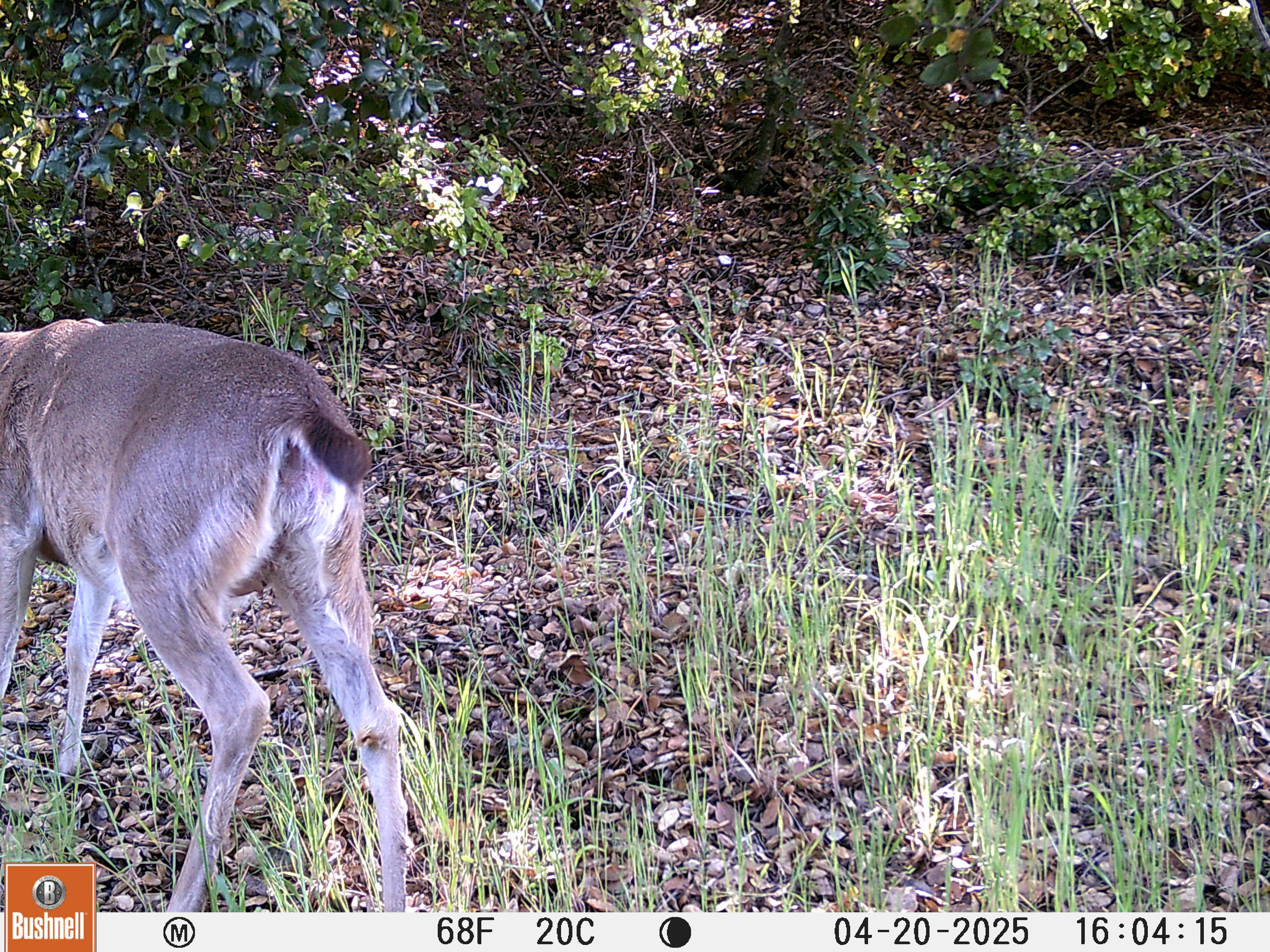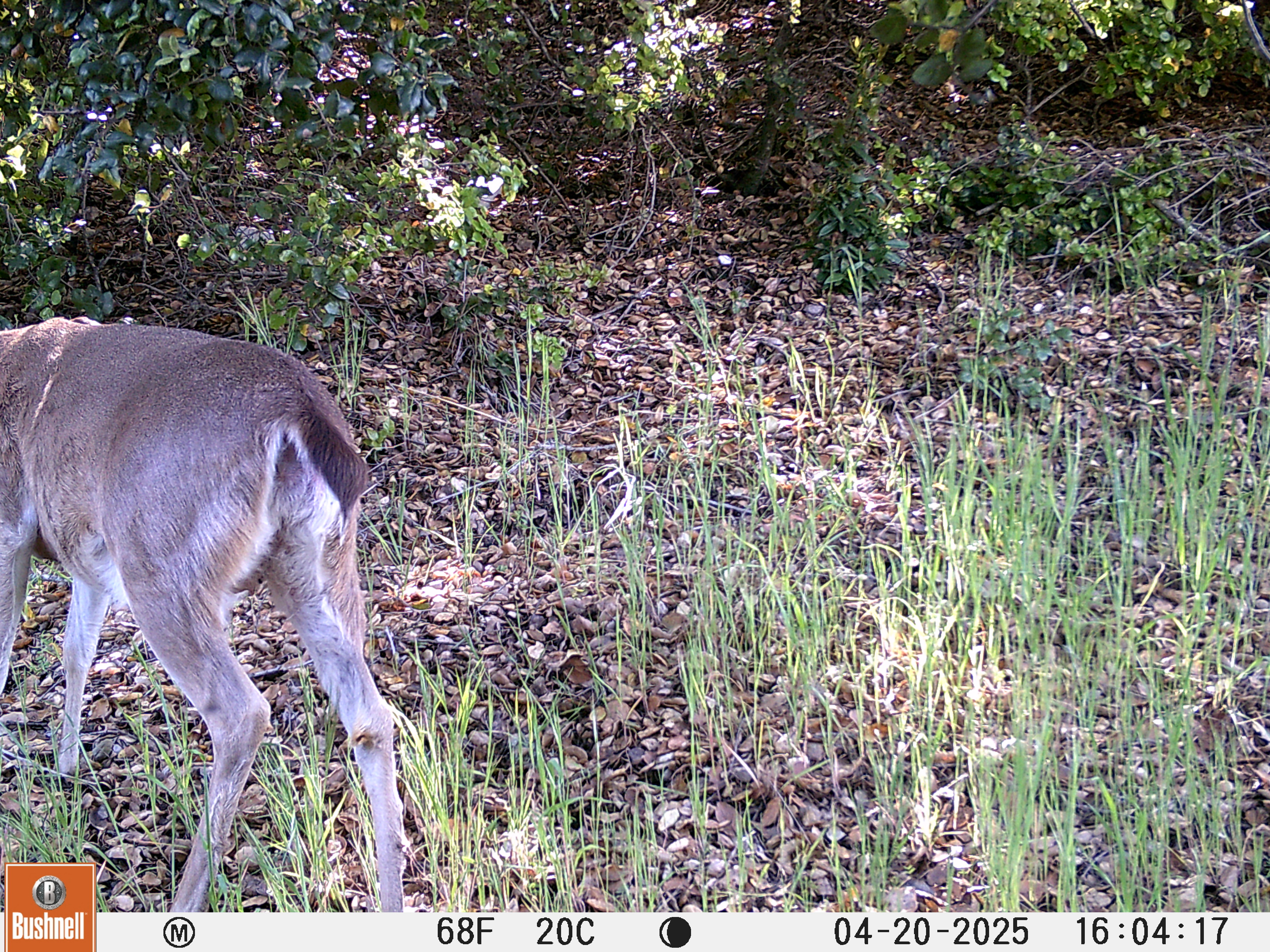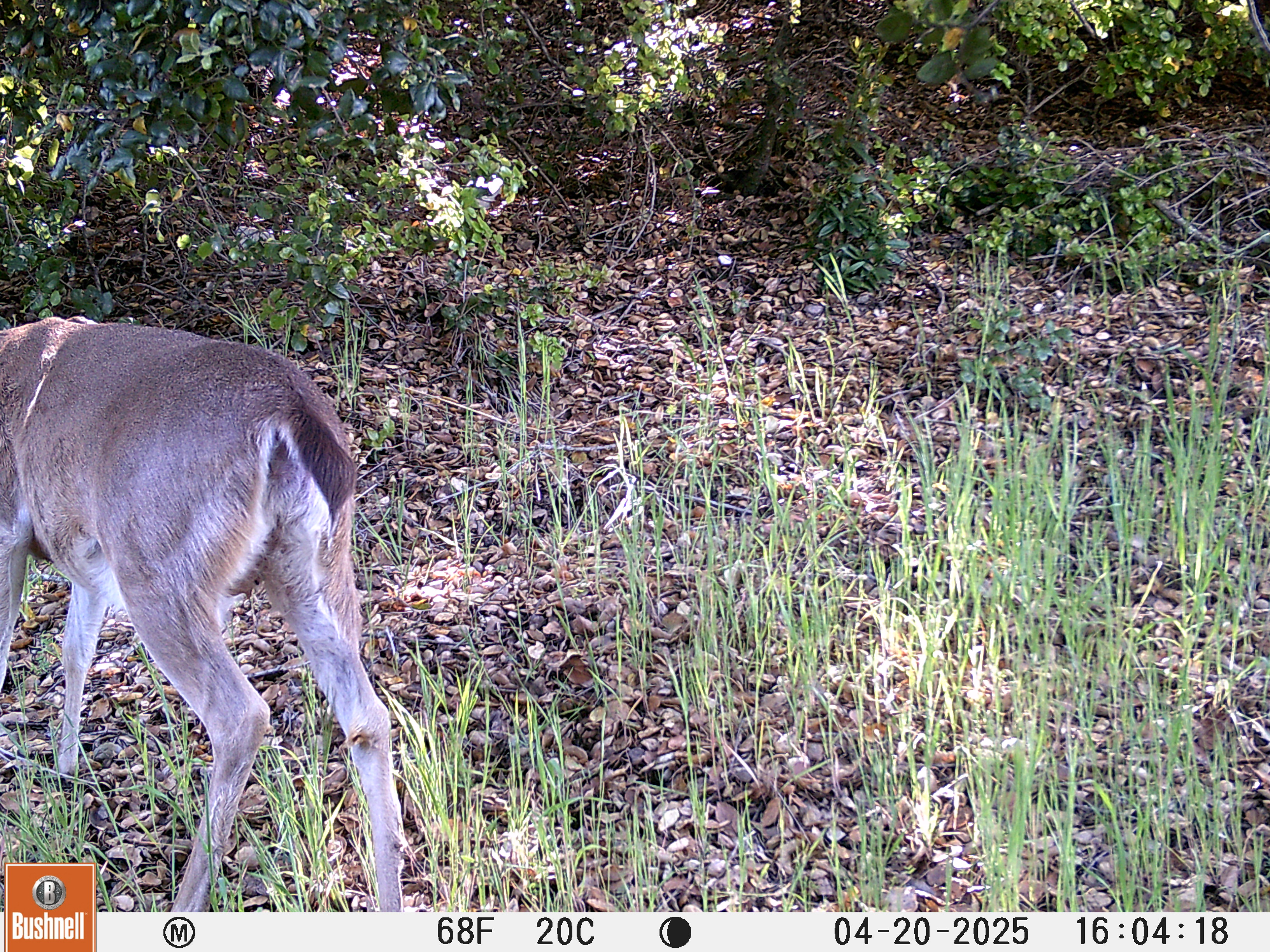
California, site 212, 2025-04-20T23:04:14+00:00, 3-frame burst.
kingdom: Animalia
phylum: Chordata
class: Mammalia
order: Artiodactyla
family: Cervidae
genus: Odocoileus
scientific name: Odocoileus hemionus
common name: mule deer